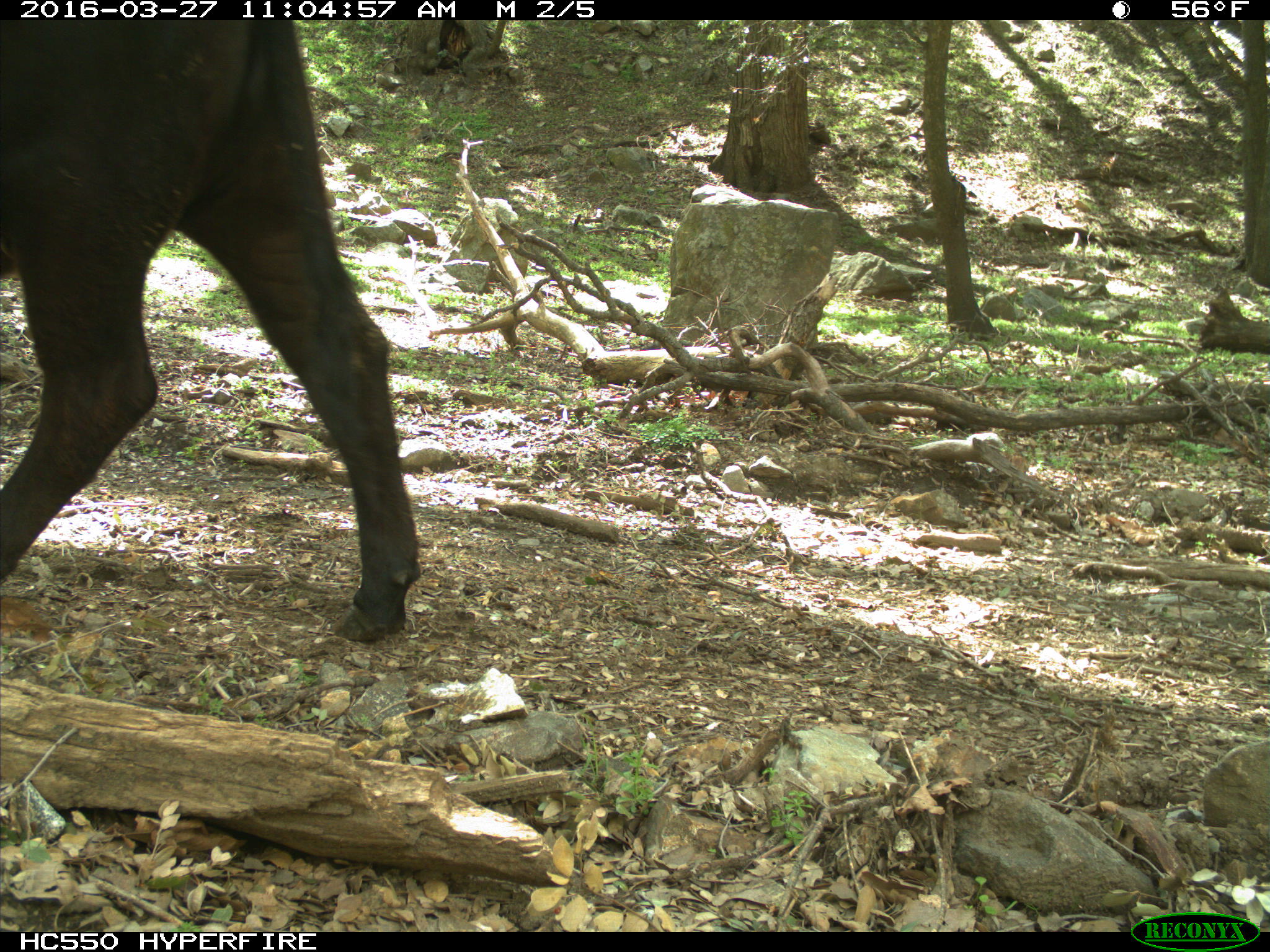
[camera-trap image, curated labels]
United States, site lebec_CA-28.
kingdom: Animalia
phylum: Chordata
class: Mammalia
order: Artiodactyla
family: Bovidae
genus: Bos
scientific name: Bos taurus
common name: domestic cow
Bos taurus (domestic cow).